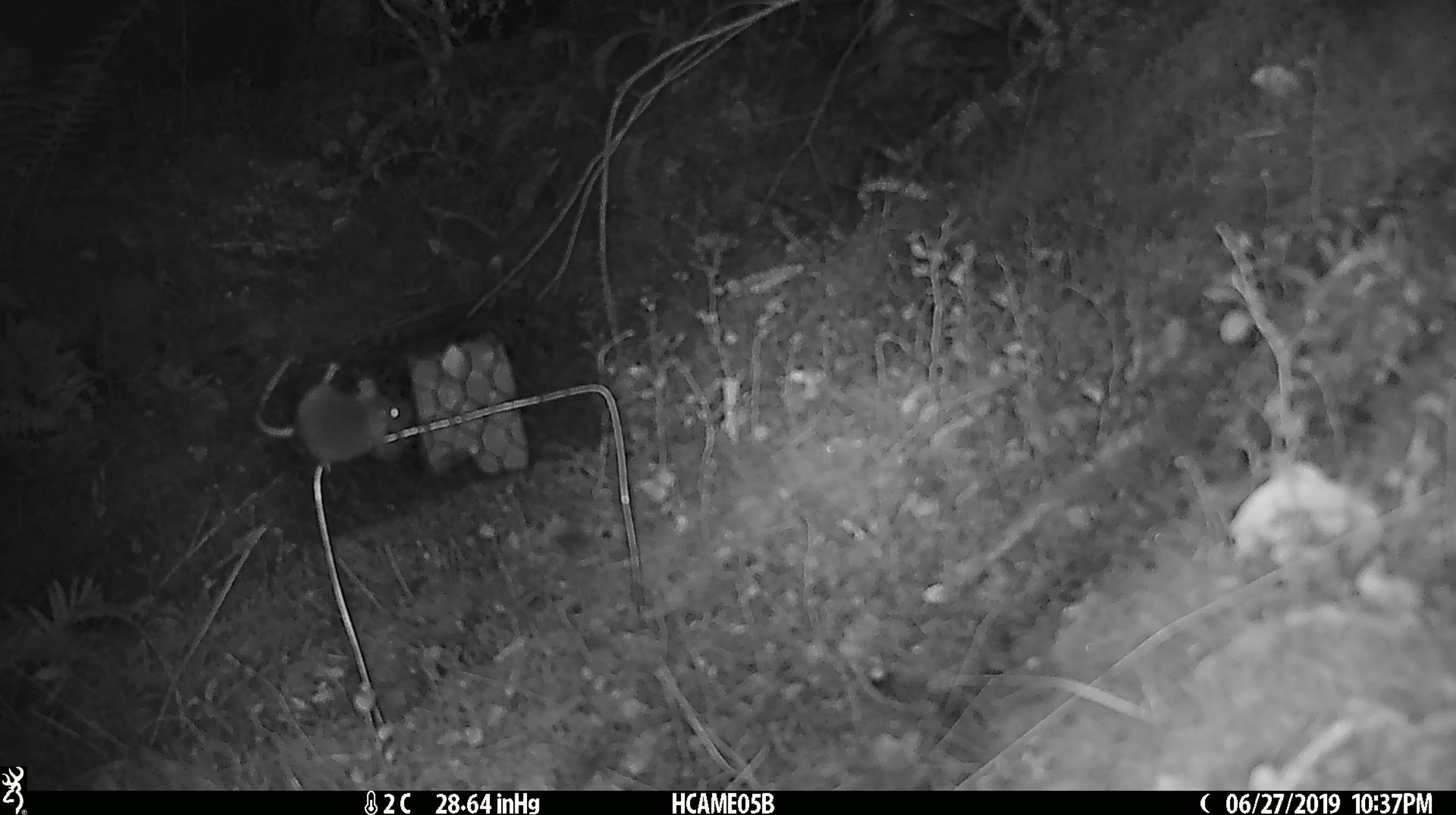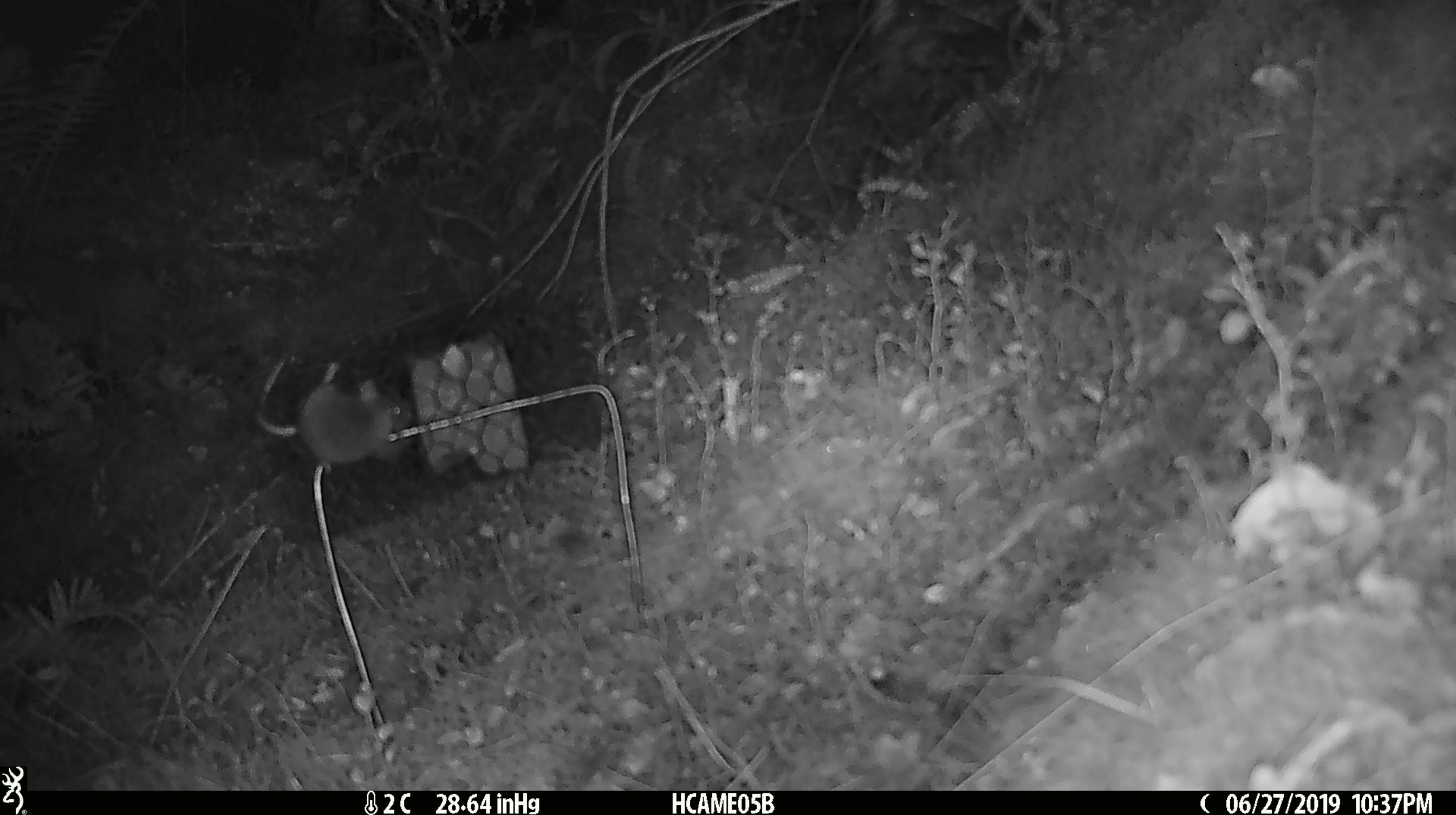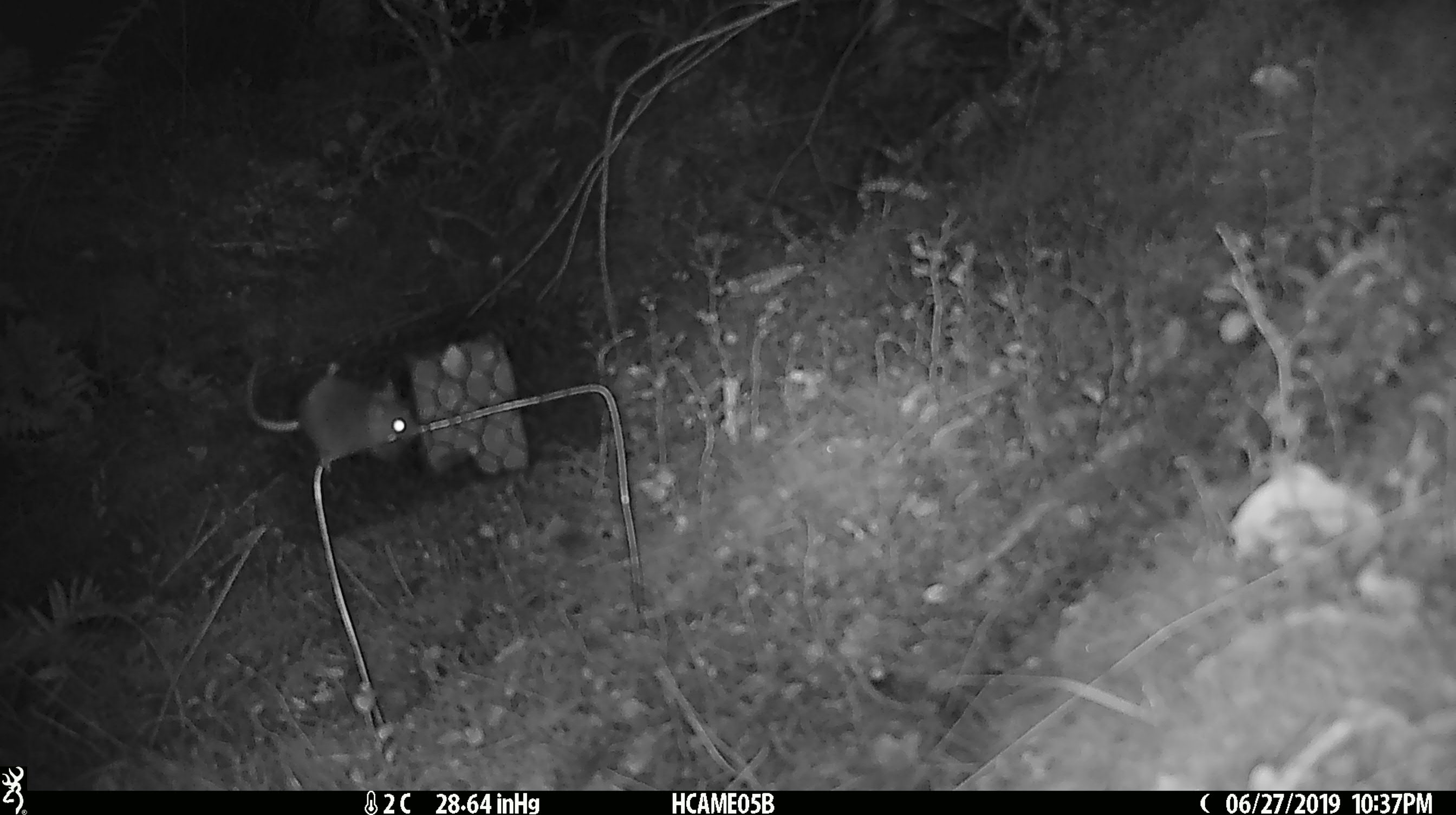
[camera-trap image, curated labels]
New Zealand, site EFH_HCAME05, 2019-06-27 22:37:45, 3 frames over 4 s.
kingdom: Animalia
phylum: Chordata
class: Mammalia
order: Rodentia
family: Muridae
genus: Mus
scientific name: Mus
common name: mouse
Mouse (Mus).